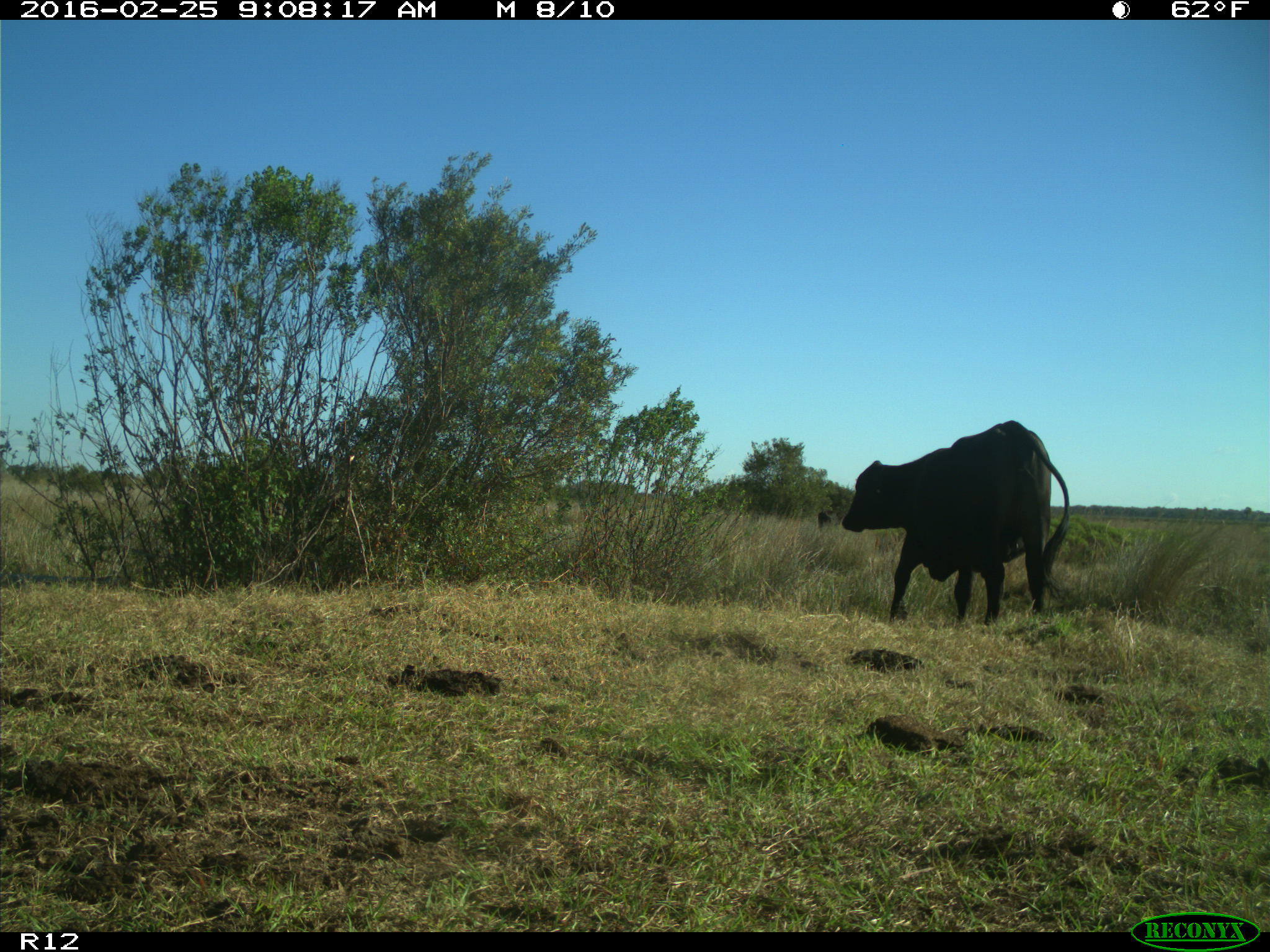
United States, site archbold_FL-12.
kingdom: Animalia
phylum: Chordata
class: Mammalia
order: Artiodactyla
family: Bovidae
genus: Bos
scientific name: Bos taurus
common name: domestic cow